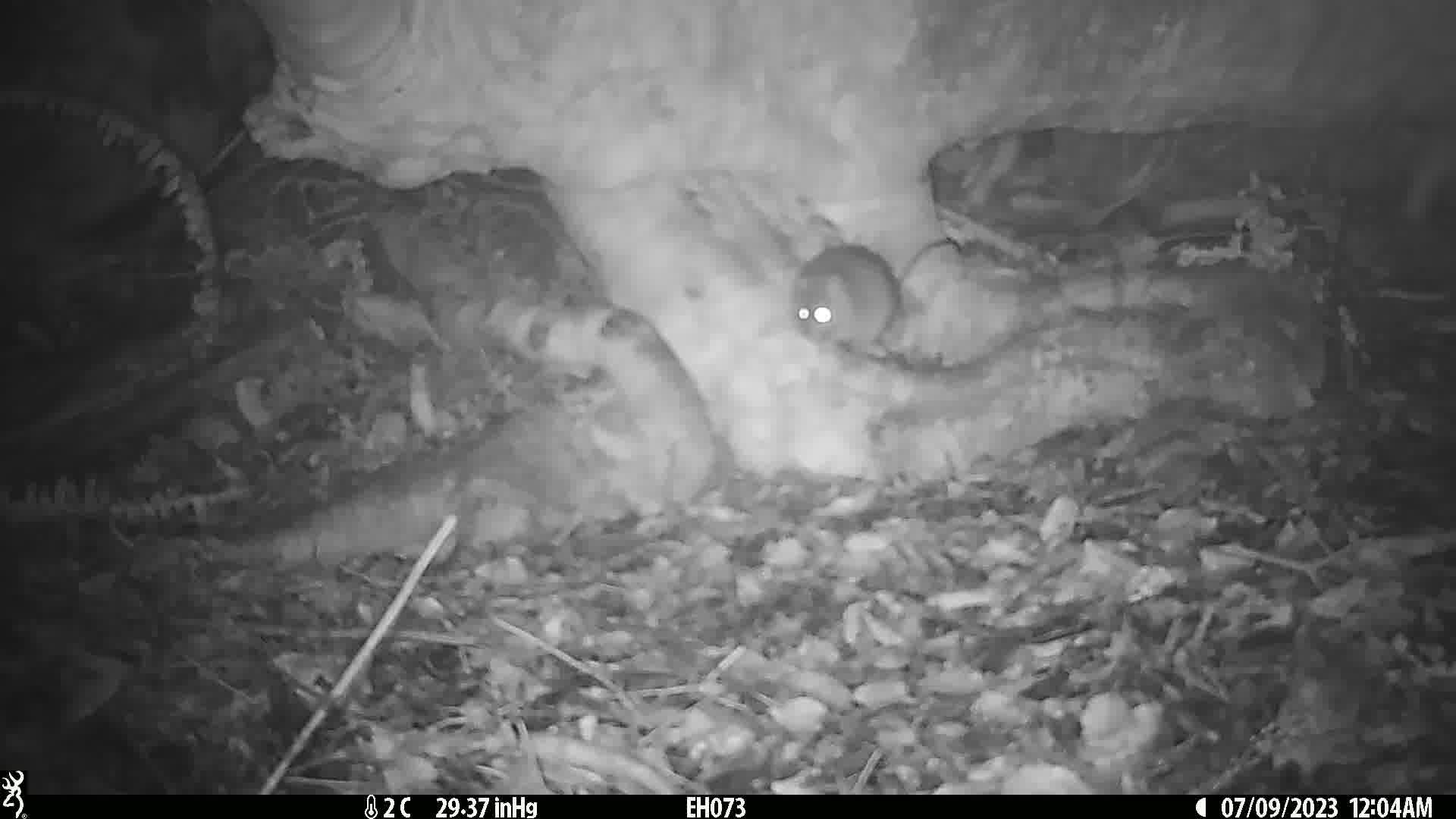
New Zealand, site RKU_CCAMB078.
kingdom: Animalia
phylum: Chordata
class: Mammalia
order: Rodentia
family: Muridae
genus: Rattus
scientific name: Rattus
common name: rat